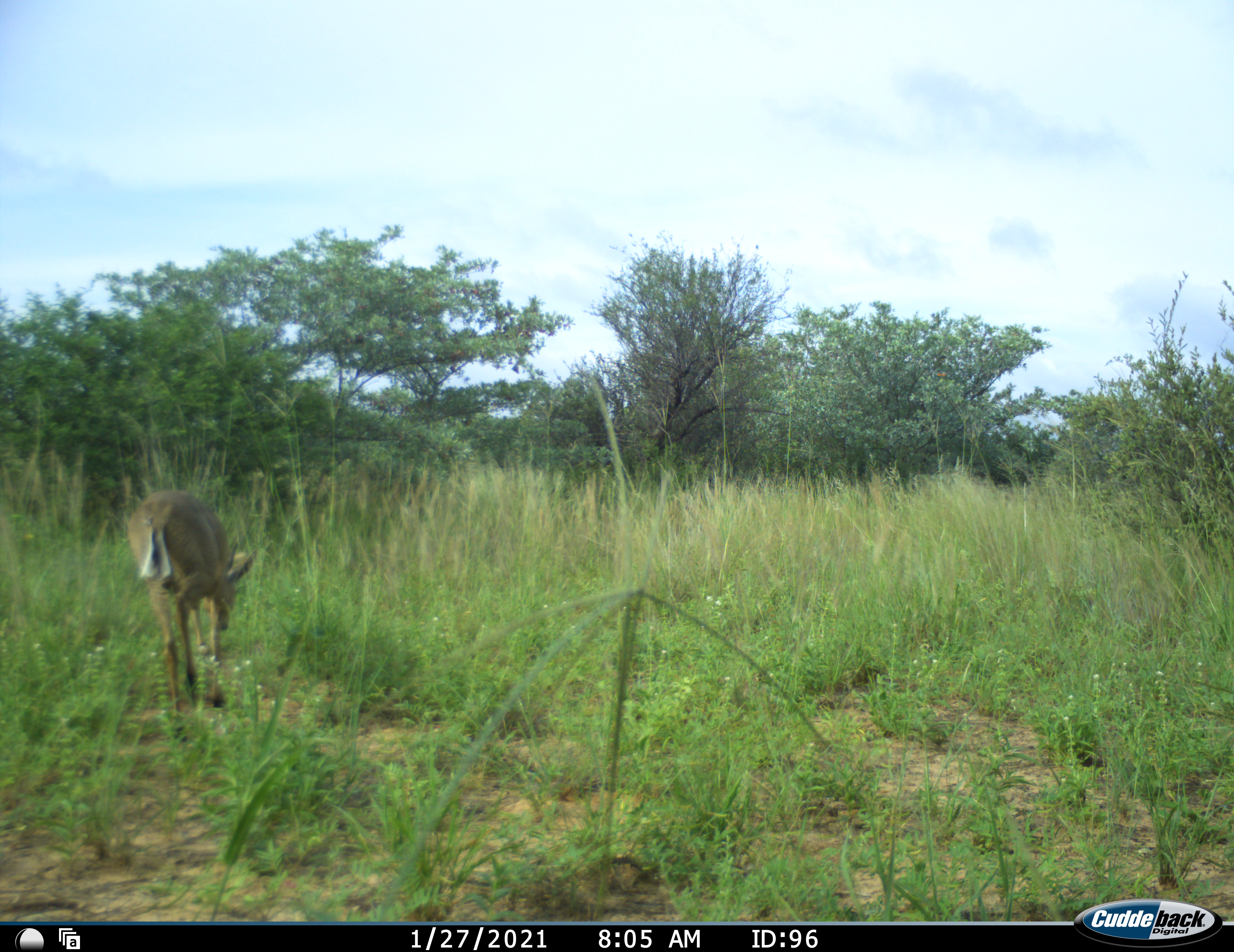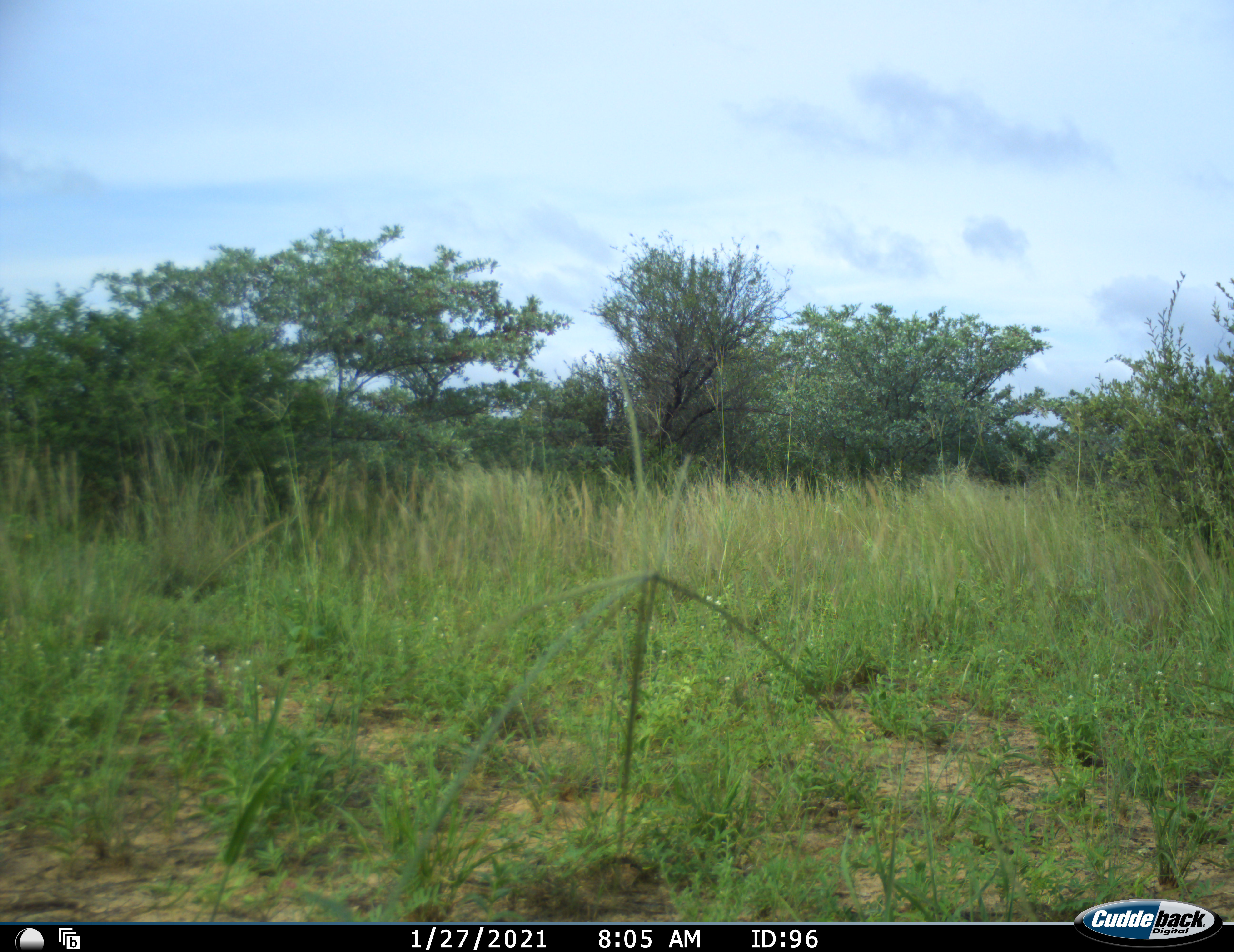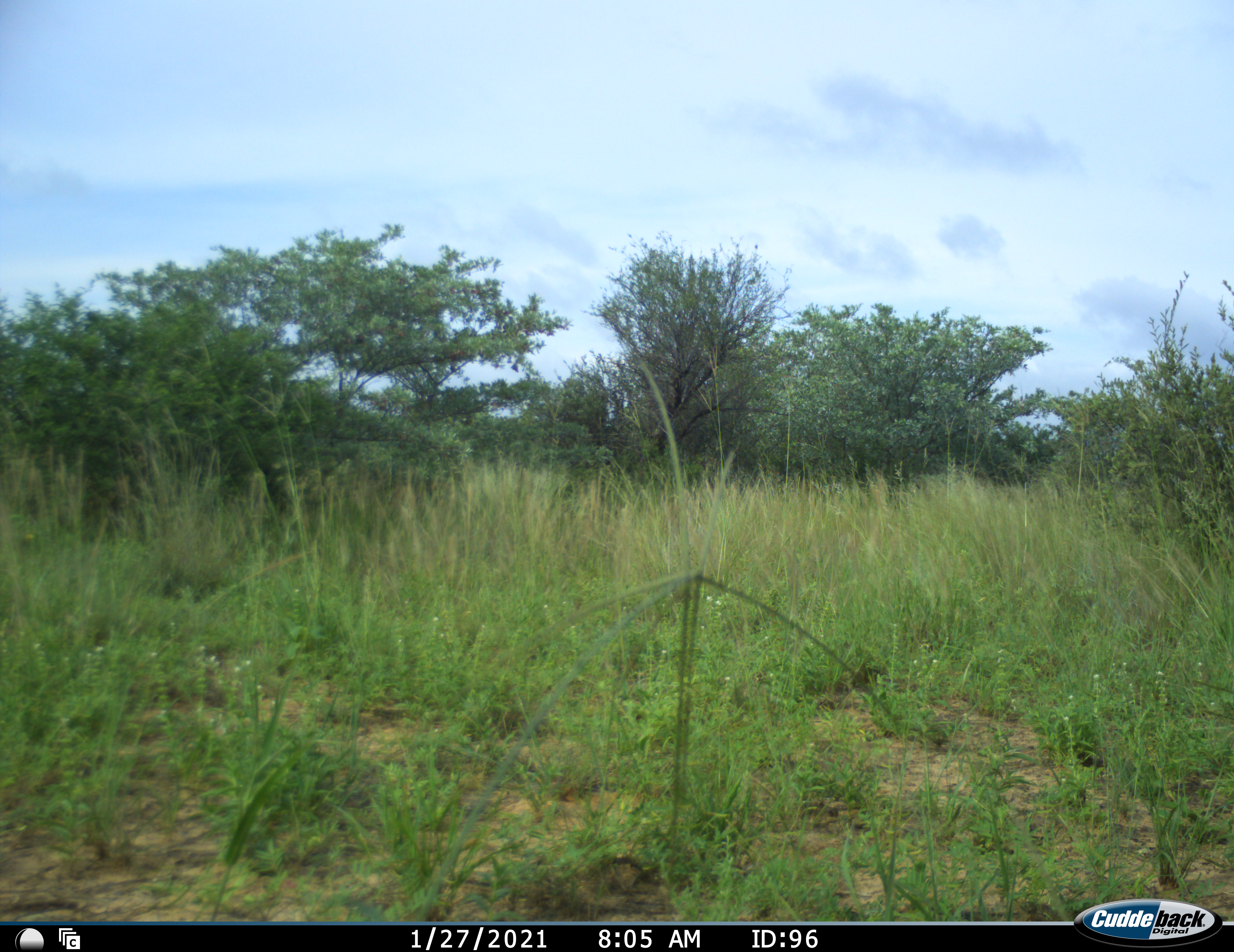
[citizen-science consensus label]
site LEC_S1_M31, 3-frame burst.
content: unidentified animal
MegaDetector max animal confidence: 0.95